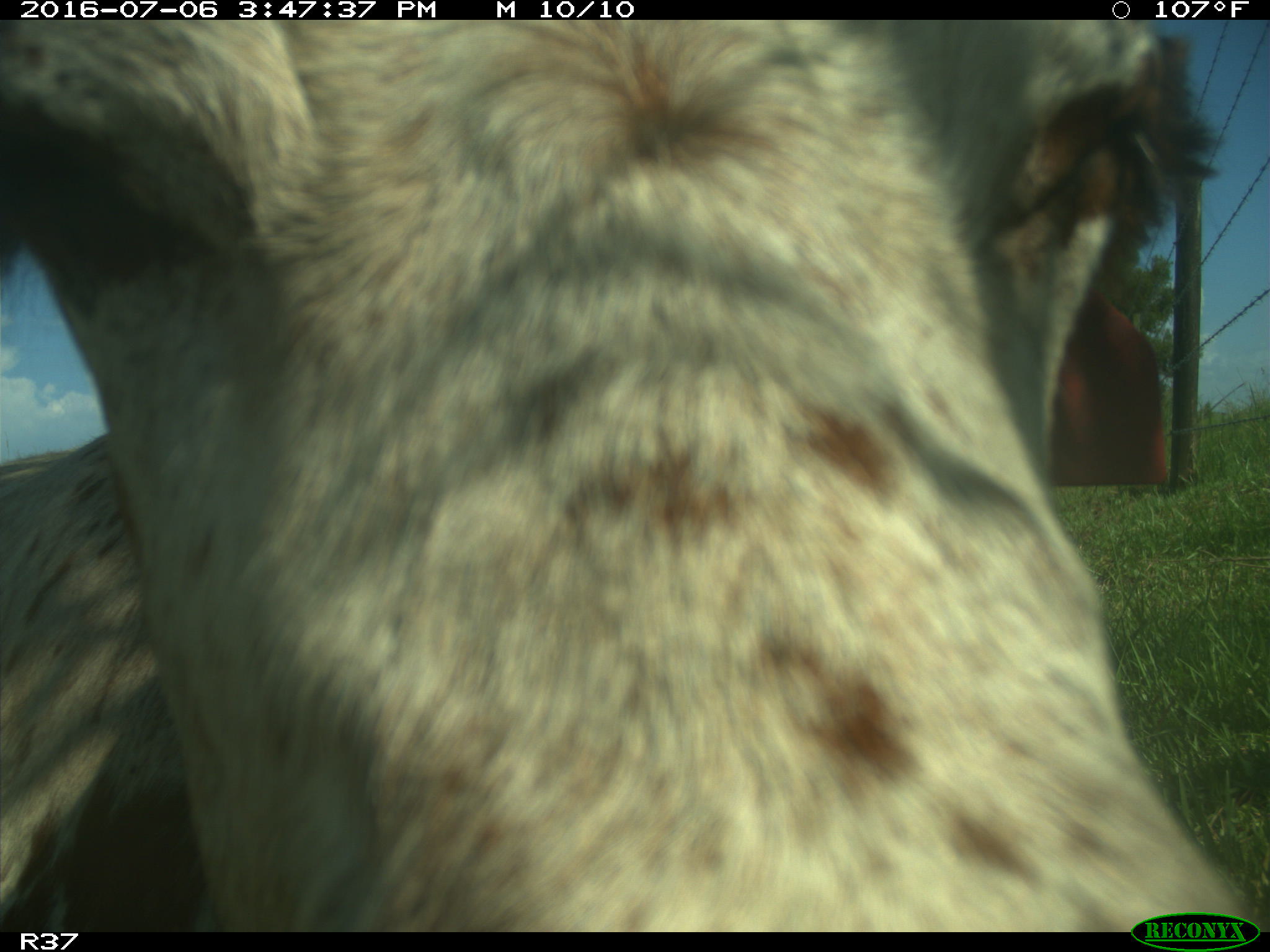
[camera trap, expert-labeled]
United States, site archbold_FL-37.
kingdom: Animalia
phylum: Chordata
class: Mammalia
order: Artiodactyla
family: Bovidae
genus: Bos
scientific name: Bos taurus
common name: domestic cow